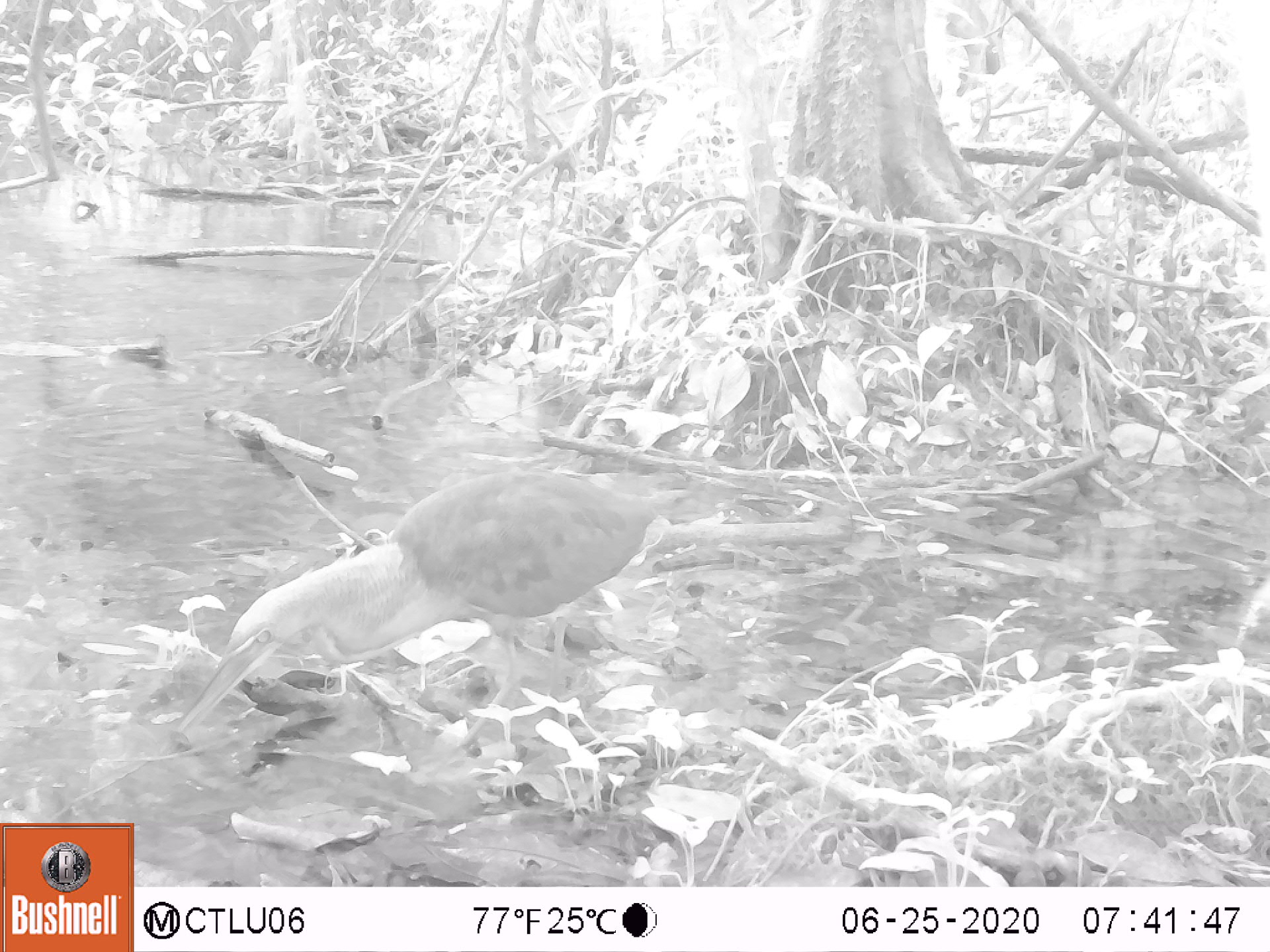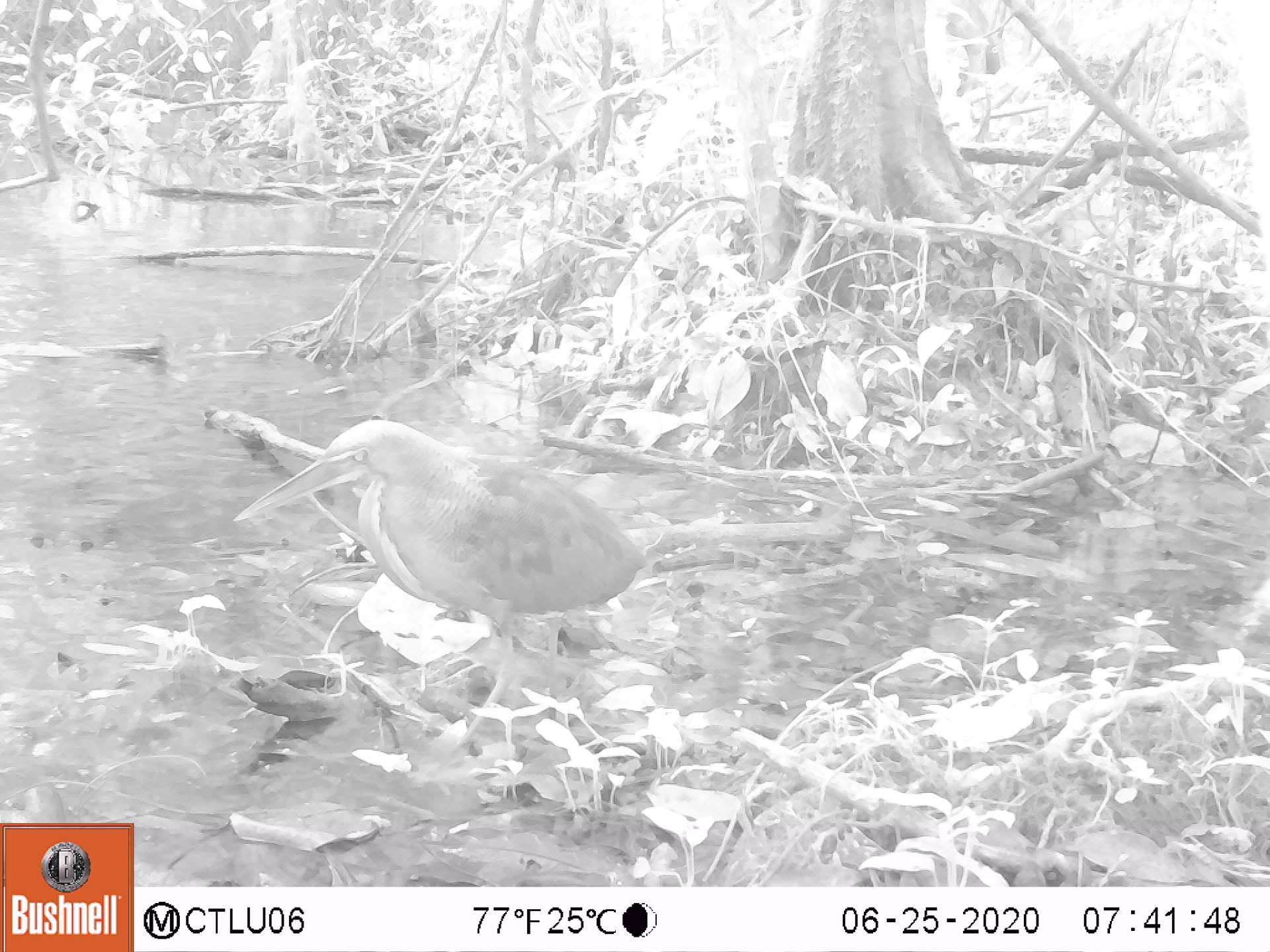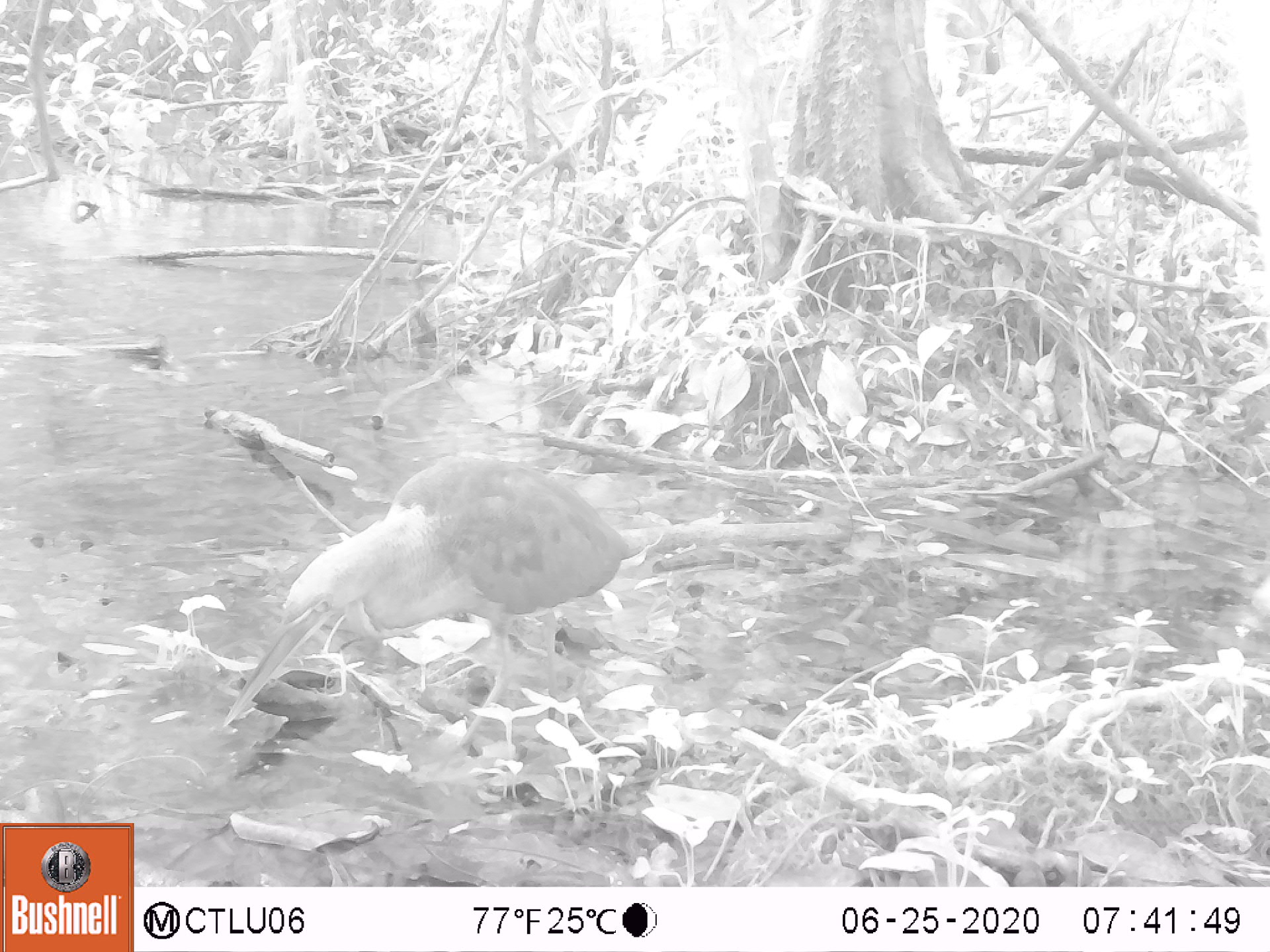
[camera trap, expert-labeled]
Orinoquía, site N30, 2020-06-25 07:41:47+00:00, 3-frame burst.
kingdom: Animalia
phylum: Chordata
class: Aves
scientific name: Aves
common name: bird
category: unknown bird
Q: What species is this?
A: Unknown bird (bird) (Aves).